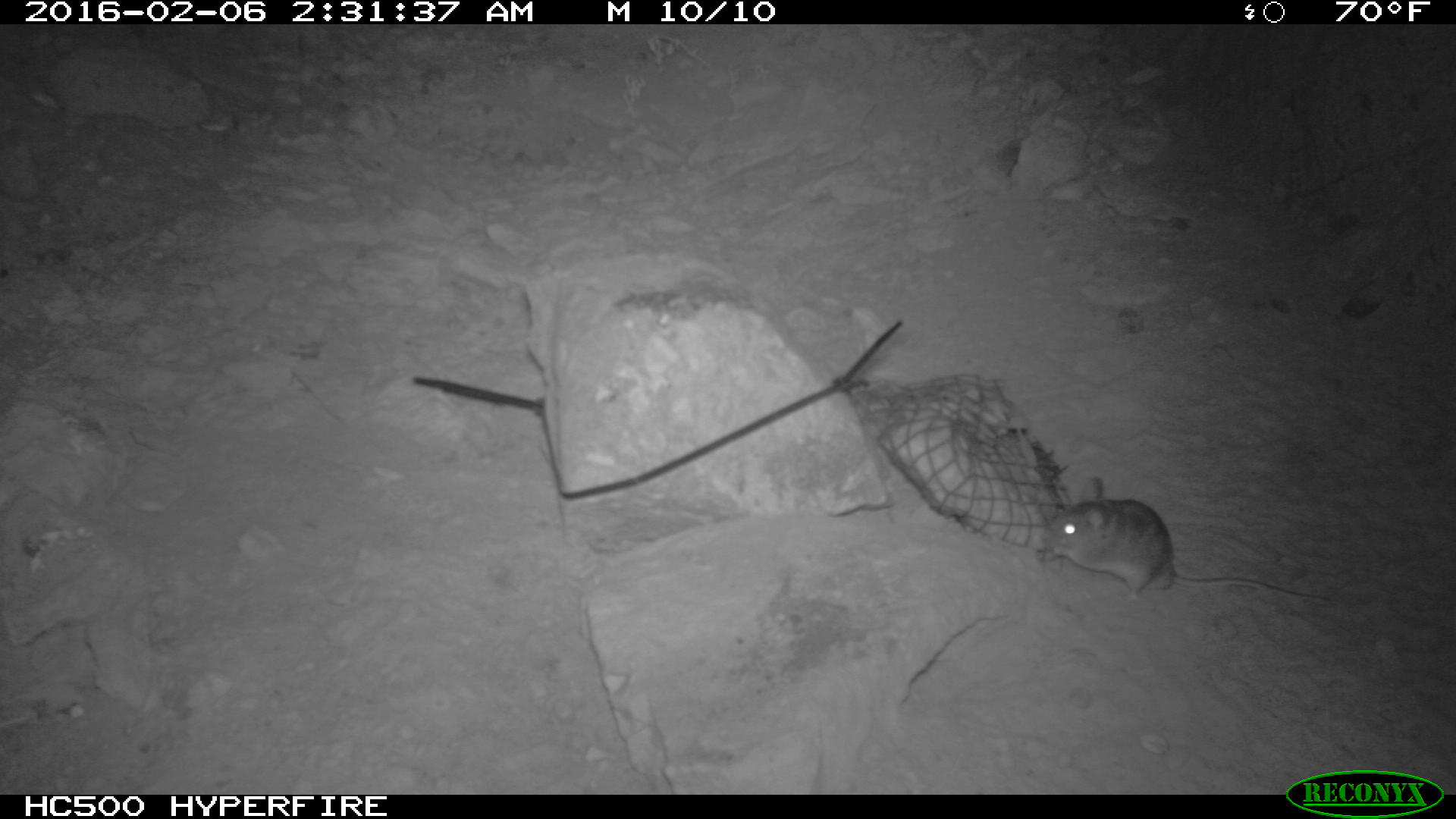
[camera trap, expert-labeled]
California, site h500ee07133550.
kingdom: Animalia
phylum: Chordata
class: Mammalia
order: Rodentia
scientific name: Rodentia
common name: rodent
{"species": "rodent (Rodentia)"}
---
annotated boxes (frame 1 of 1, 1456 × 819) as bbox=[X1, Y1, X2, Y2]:
rodent: bbox=[1039, 475, 1331, 608]